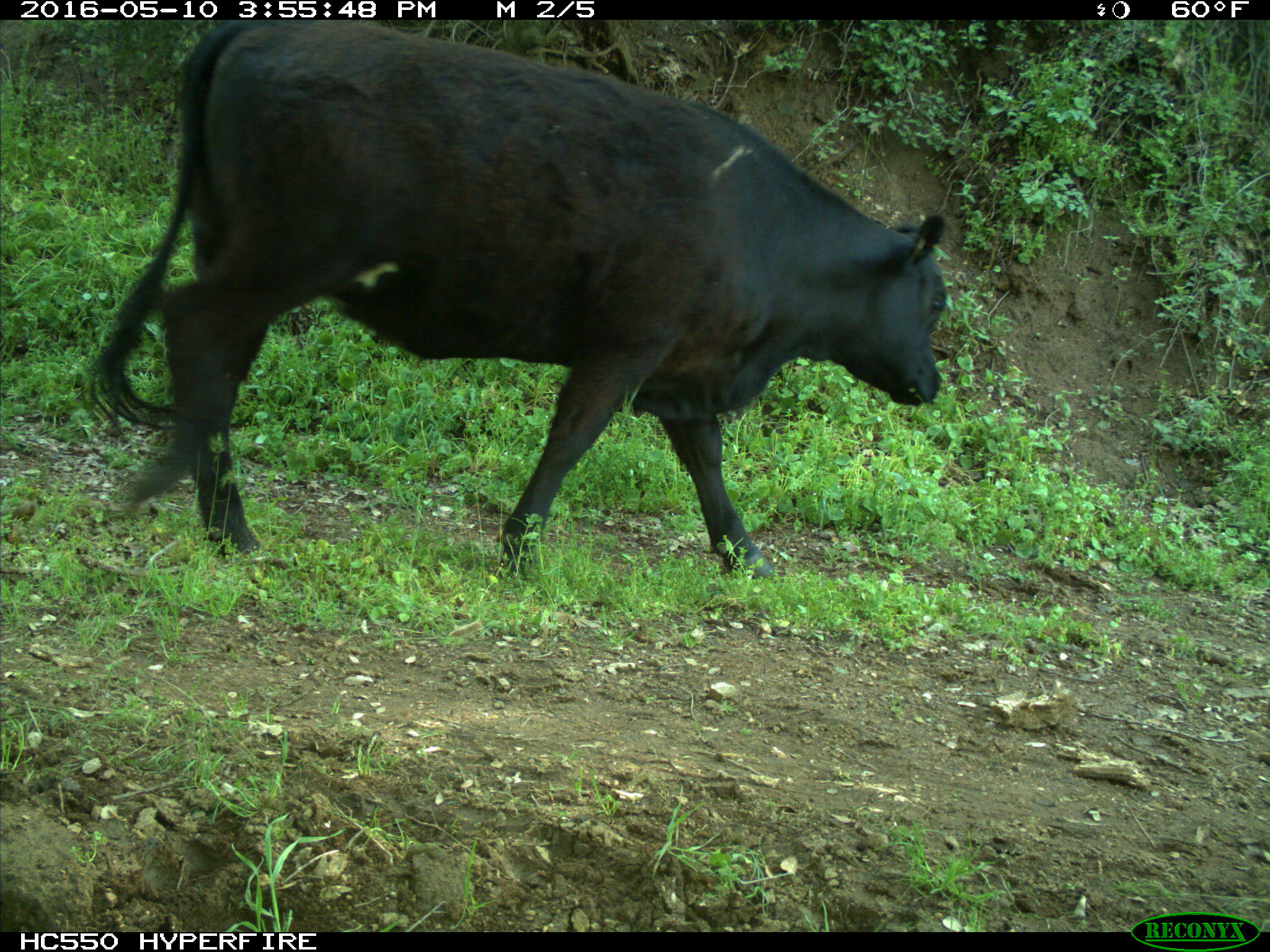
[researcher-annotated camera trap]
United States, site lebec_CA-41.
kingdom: Animalia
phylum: Chordata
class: Mammalia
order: Artiodactyla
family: Bovidae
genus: Bos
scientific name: Bos taurus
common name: domestic cow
Bos taurus (domestic cow).